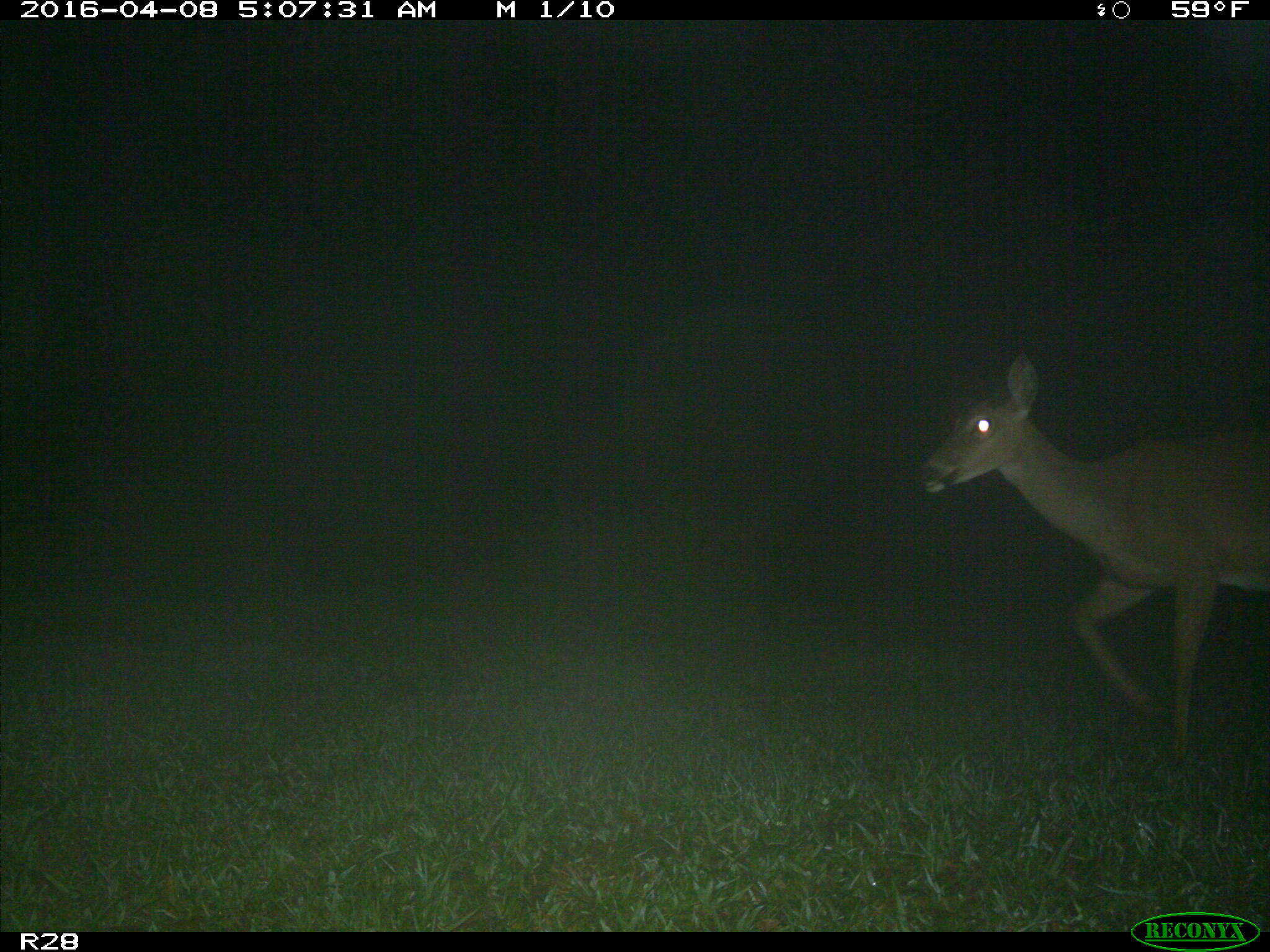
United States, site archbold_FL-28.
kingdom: Animalia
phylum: Chordata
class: Mammalia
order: Artiodactyla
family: Cervidae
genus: Odocoileus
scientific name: Odocoileus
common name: deer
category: unidentified deer